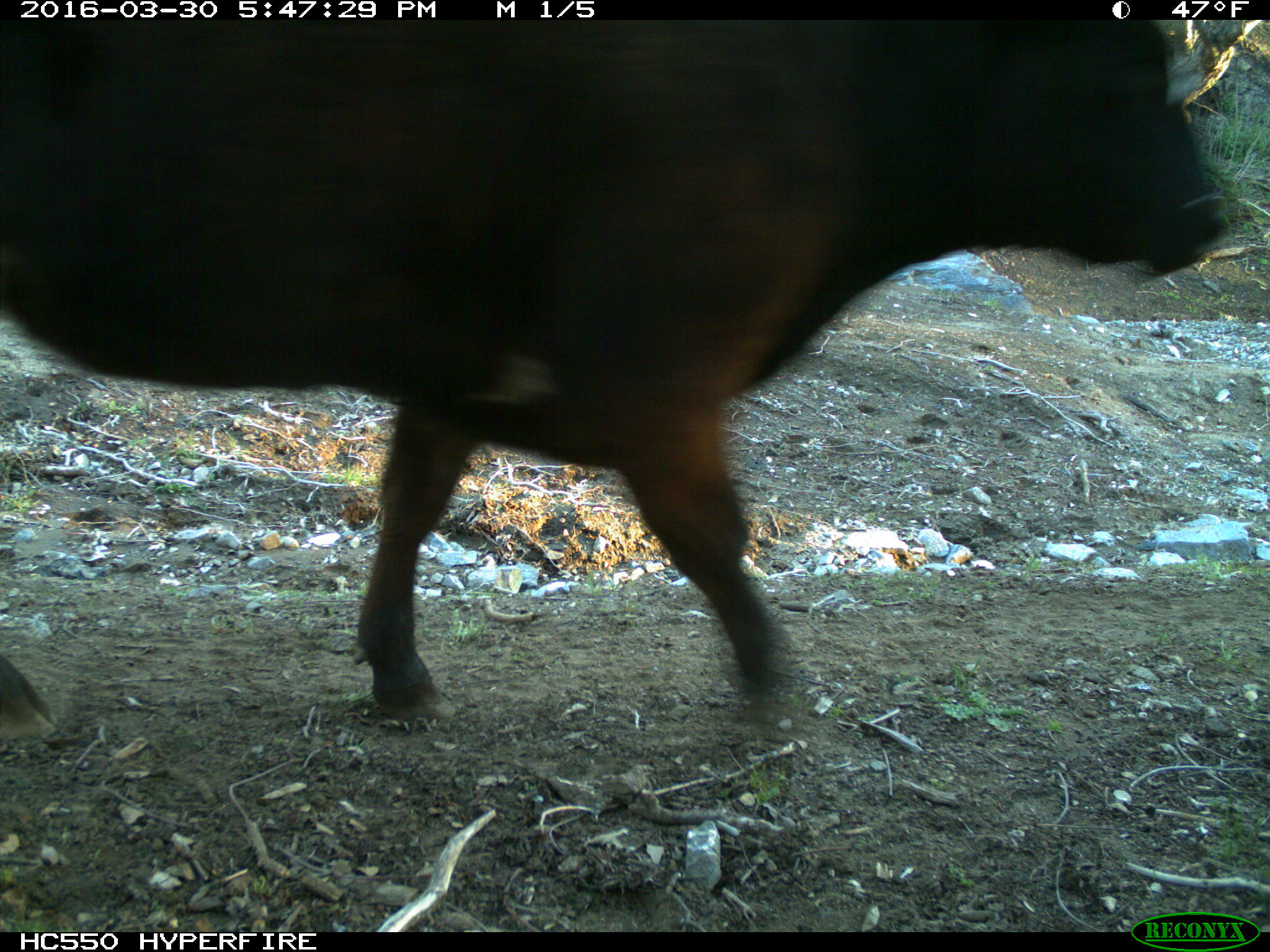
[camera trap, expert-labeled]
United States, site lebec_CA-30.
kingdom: Animalia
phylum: Chordata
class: Mammalia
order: Artiodactyla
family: Bovidae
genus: Bos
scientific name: Bos taurus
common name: domestic cow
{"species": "Bos taurus (domestic cow)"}